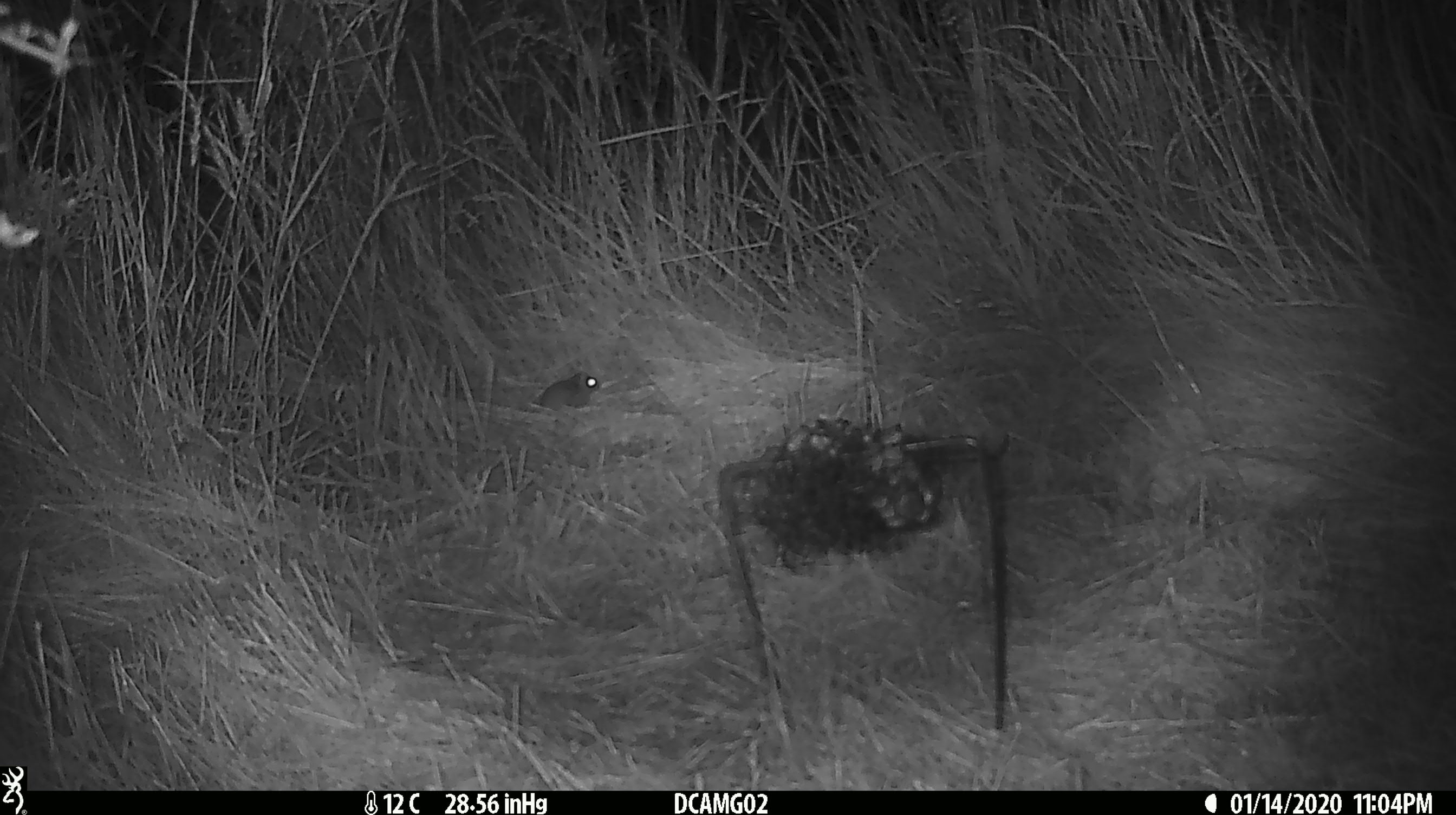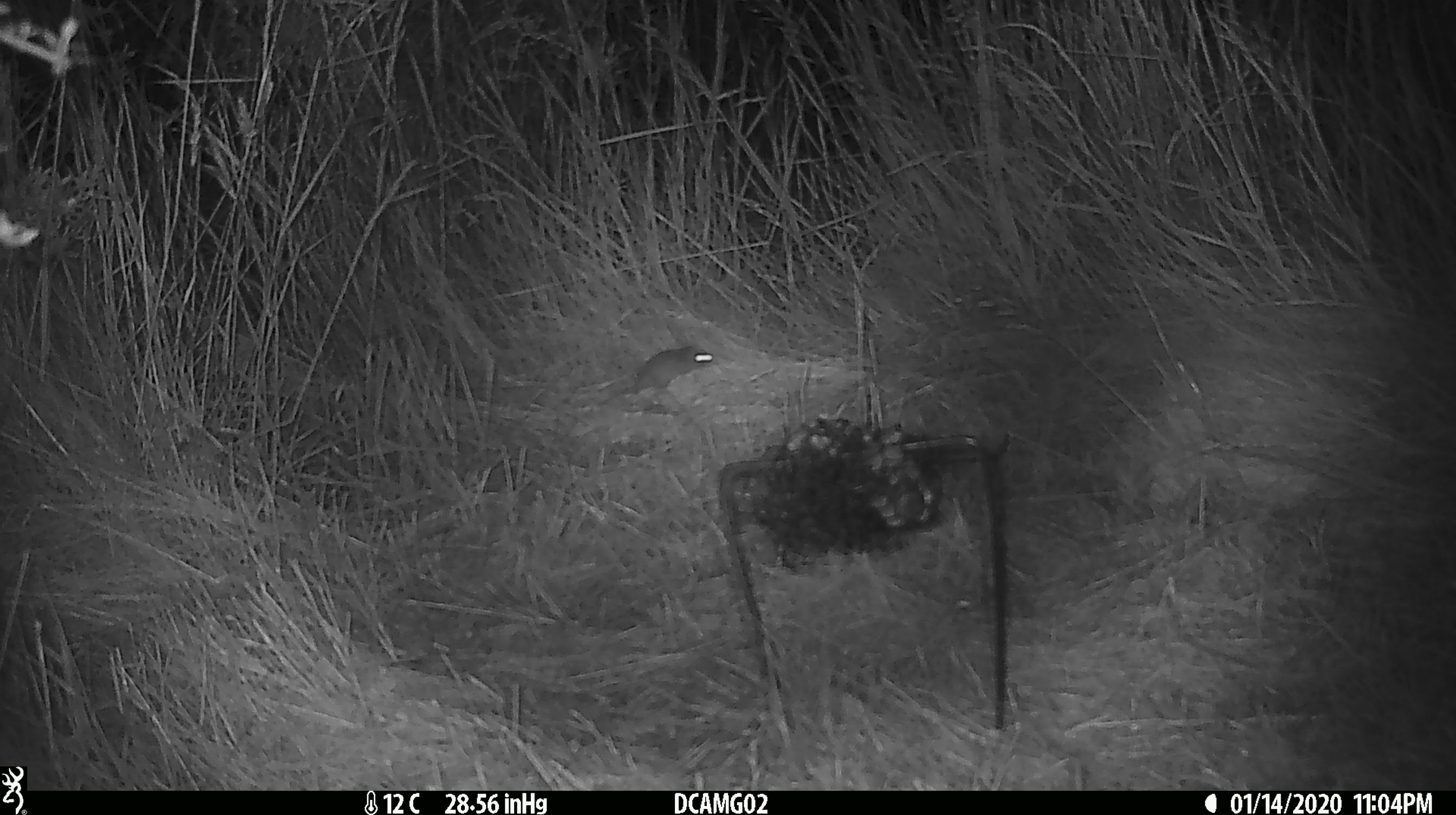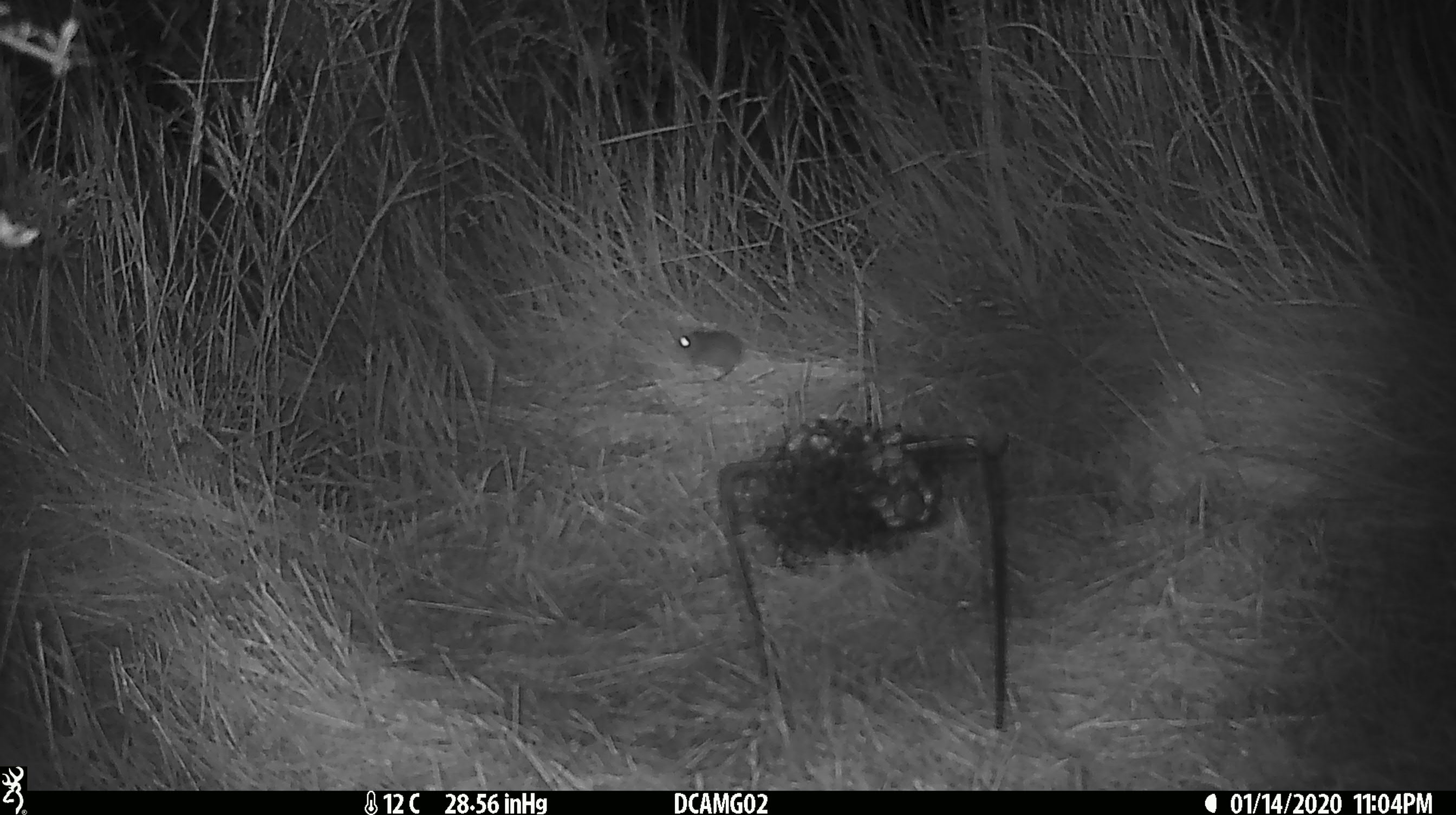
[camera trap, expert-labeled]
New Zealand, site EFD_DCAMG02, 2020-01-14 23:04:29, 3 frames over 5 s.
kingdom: Animalia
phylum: Chordata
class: Mammalia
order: Rodentia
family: Muridae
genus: Mus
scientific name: Mus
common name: mouse